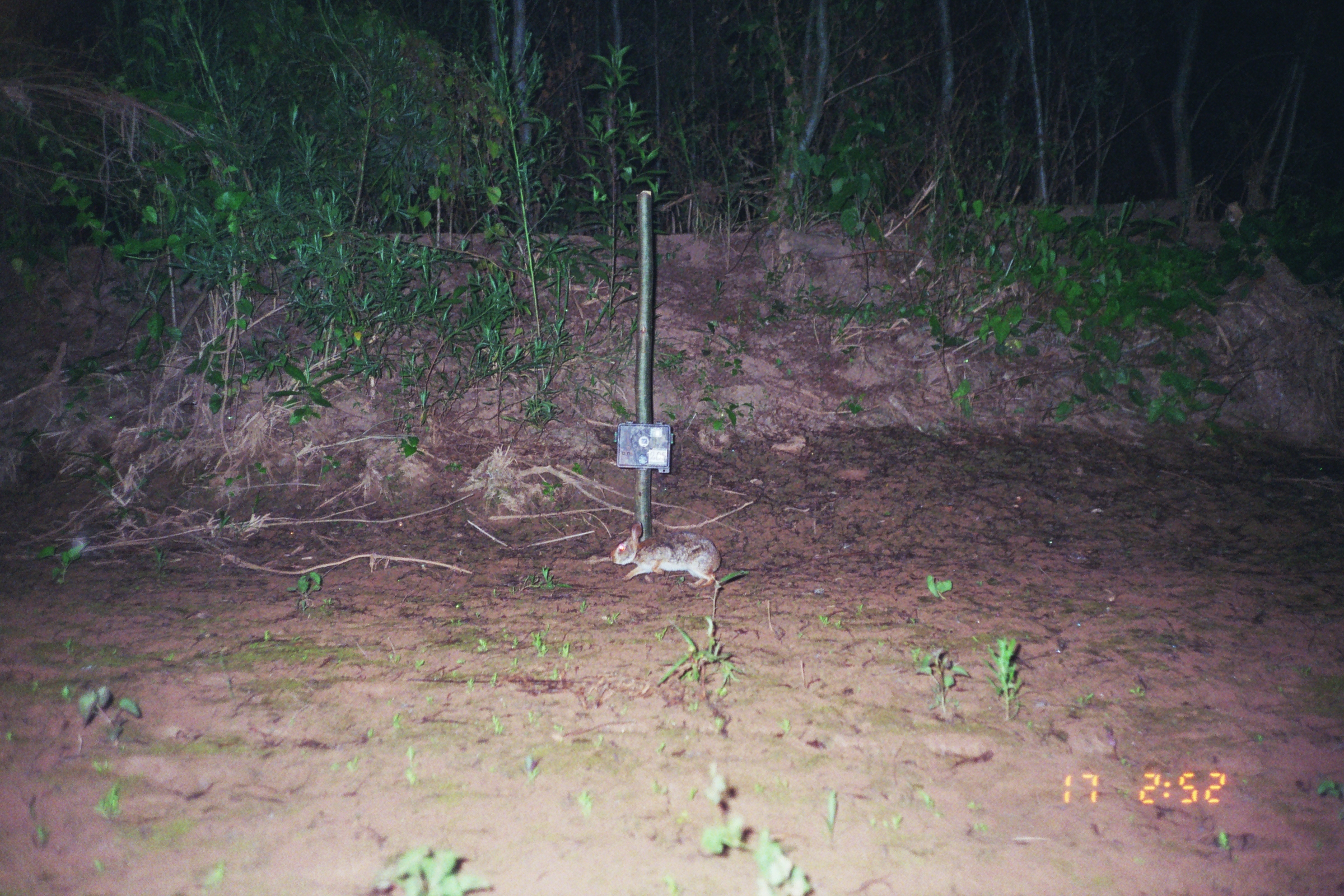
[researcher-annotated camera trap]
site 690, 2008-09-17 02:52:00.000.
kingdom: Animalia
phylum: Chordata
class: Mammalia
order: Lagomorpha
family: Leporidae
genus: Sylvilagus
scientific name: Sylvilagus brasiliensis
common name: tapeti